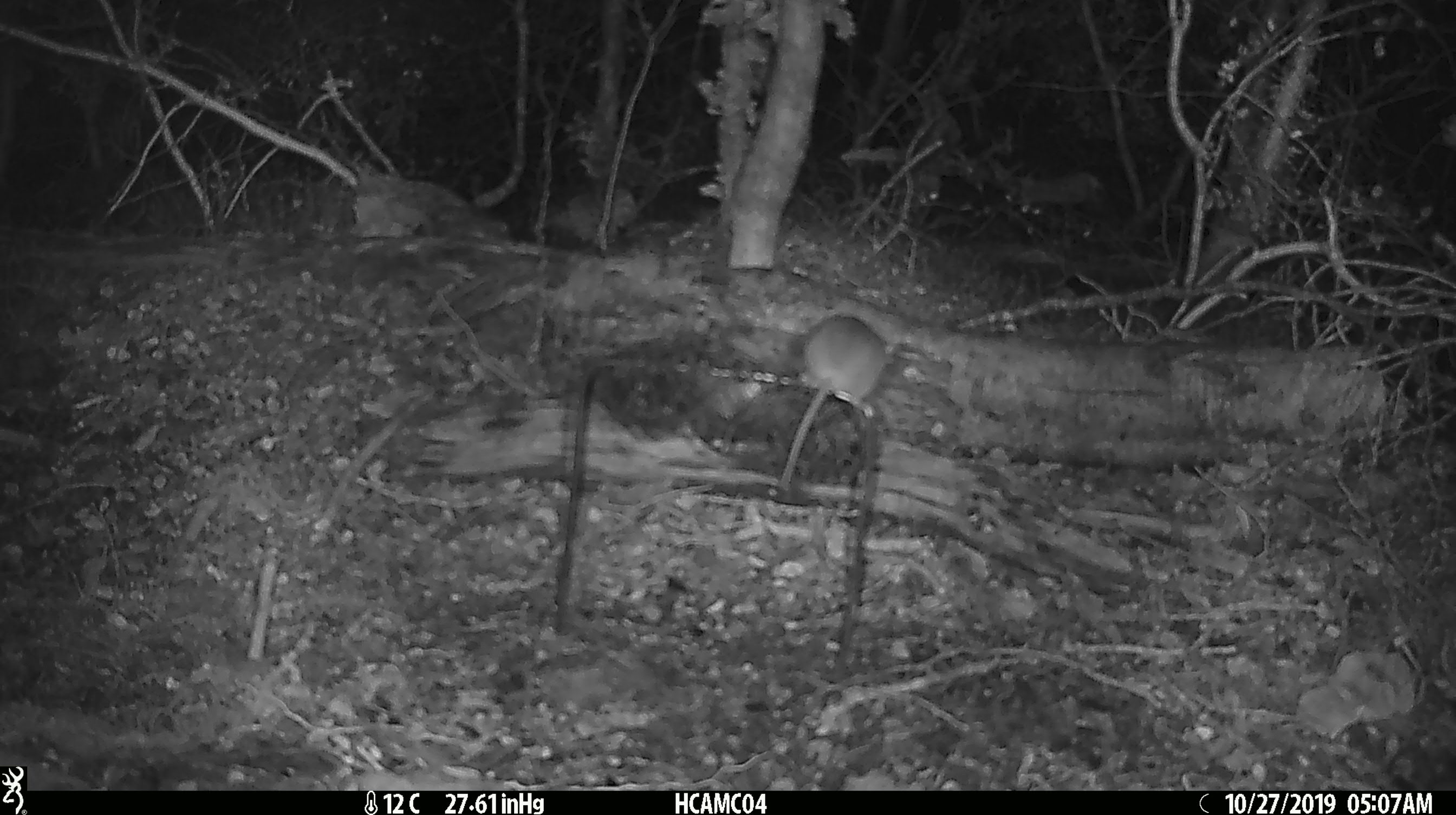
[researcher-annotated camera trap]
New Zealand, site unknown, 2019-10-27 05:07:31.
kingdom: Animalia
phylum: Chordata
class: Mammalia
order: Rodentia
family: Muridae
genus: Mus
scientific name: Mus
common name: mouse